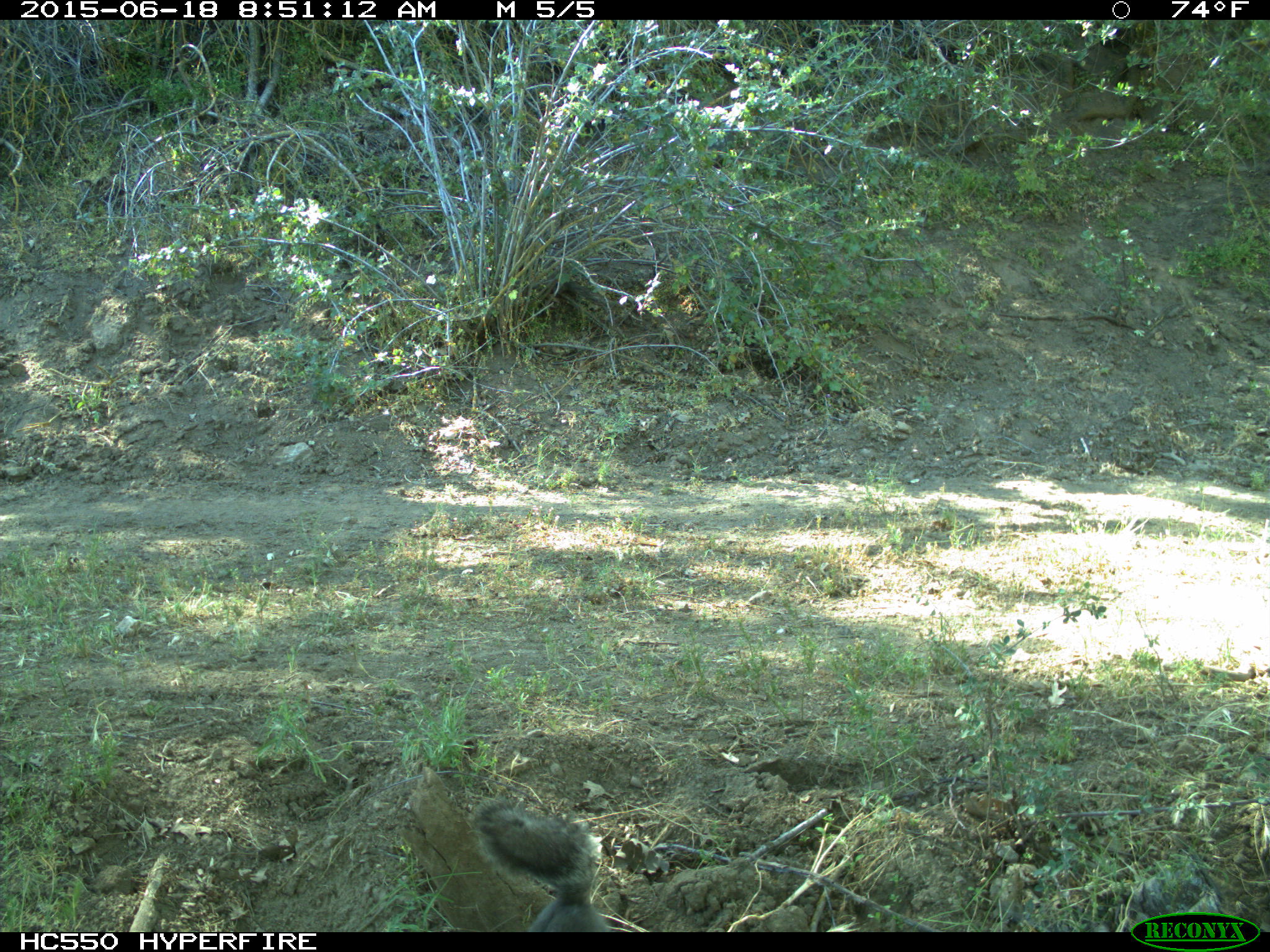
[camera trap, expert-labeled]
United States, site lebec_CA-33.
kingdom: Animalia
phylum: Chordata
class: Mammalia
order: Rodentia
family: Sciuridae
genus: Sciurus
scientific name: Sciurus carolinensis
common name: eastern gray squirrel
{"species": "Sciurus carolinensis (eastern gray squirrel)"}